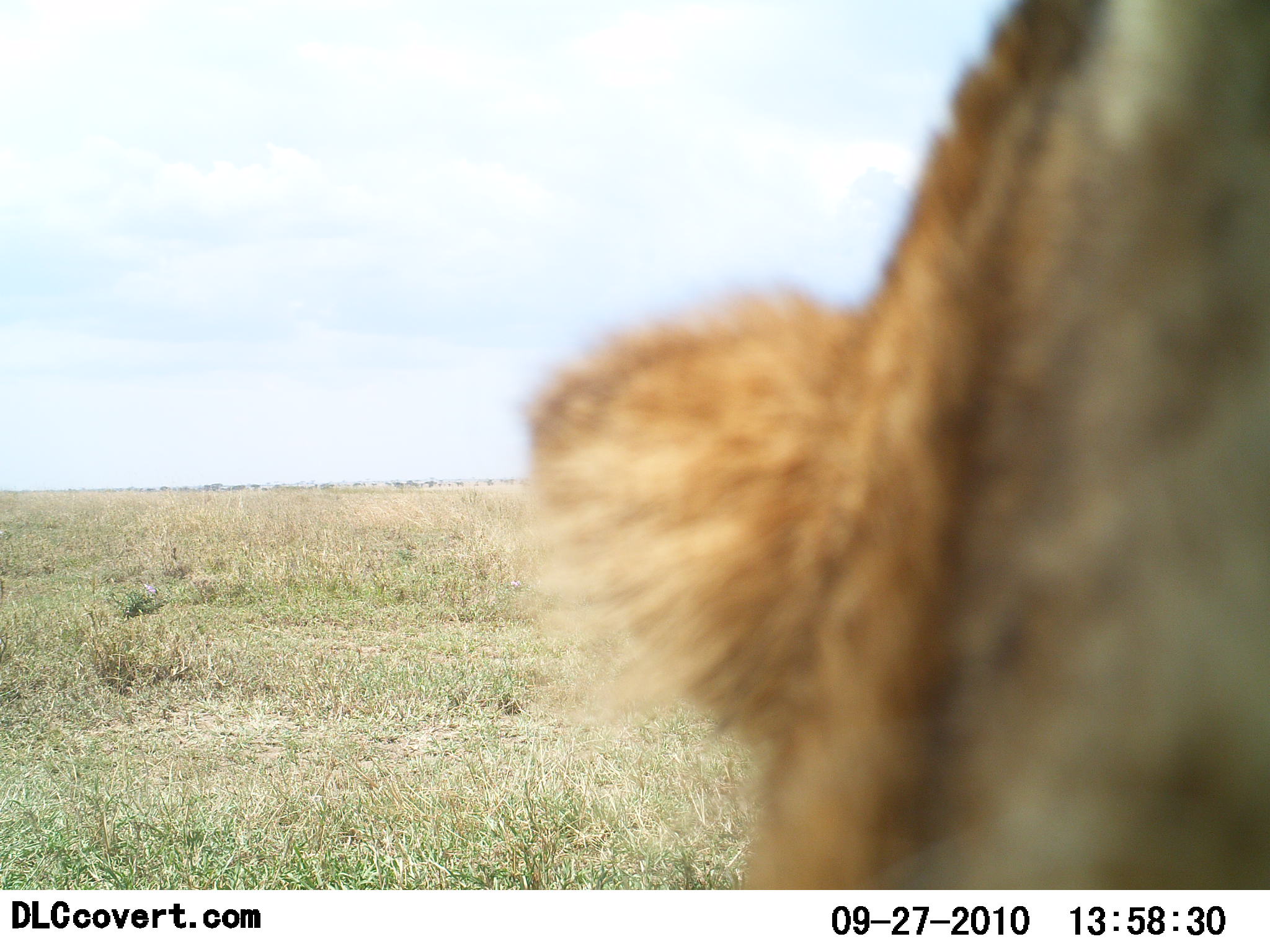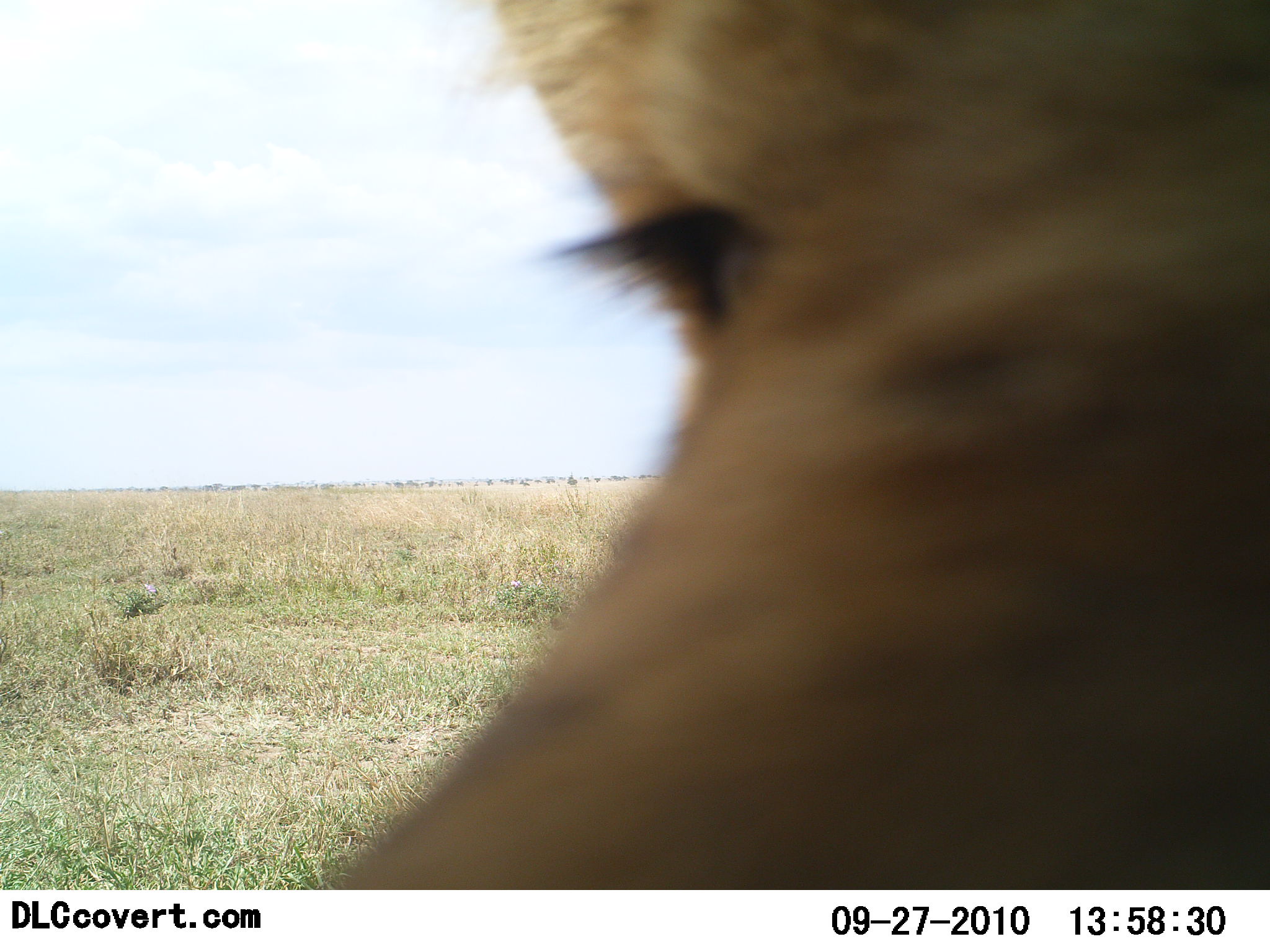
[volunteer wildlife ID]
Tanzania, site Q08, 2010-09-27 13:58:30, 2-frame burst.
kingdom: Animalia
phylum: Chordata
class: Mammalia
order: Carnivora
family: Felidae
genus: Panthera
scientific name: Panthera leo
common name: lion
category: lionfemale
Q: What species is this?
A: Lionfemale (lion) (Panthera leo).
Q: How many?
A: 1.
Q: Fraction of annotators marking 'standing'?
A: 19%.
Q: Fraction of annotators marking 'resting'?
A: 25%.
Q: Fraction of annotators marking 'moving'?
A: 31%.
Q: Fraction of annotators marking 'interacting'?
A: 38%.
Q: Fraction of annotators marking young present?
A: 0%.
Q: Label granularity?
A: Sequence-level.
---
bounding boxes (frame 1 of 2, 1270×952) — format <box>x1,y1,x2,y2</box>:
animal: <box>513,2,1270,889</box>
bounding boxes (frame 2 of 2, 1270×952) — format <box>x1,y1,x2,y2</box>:
animal: <box>312,0,1270,889</box>